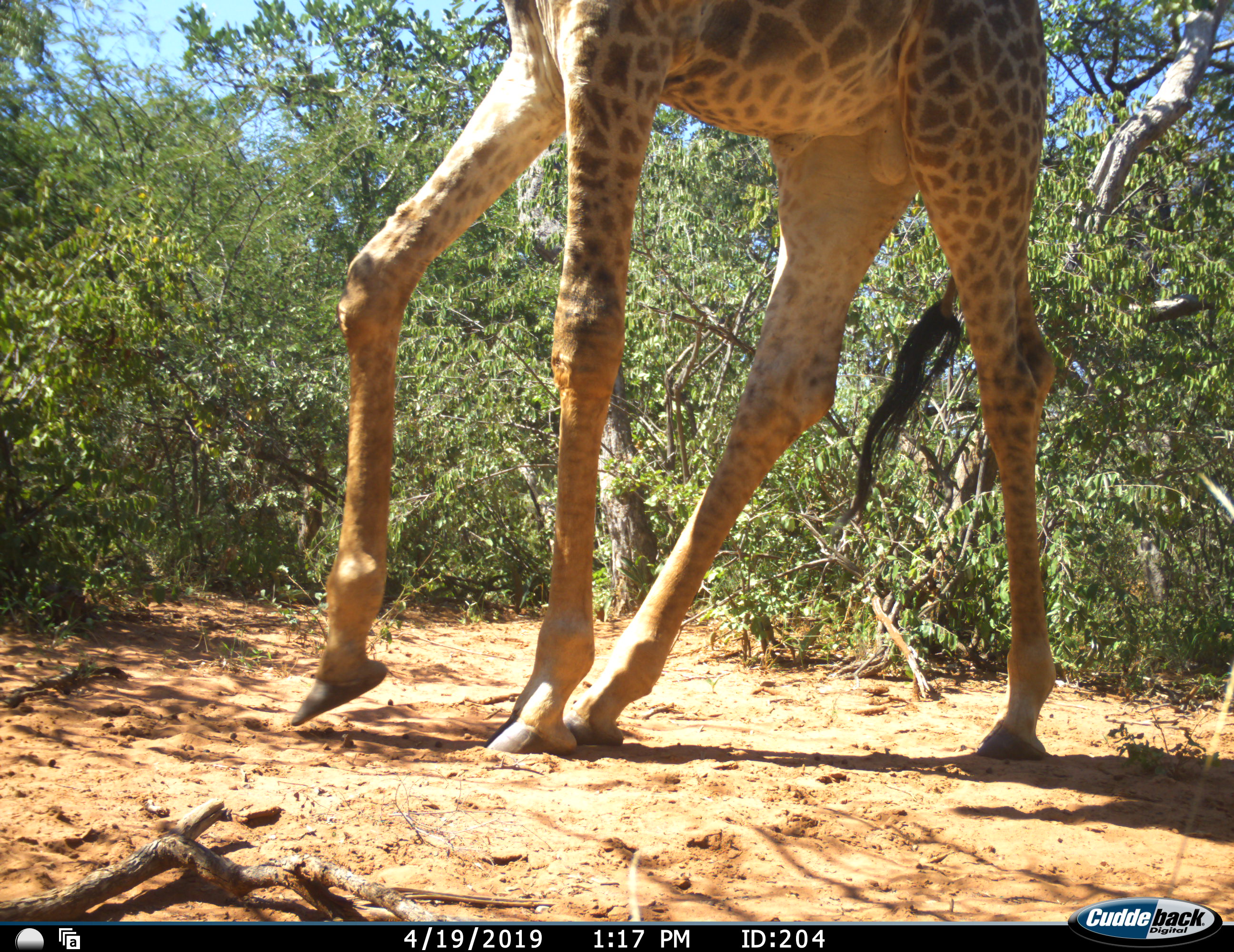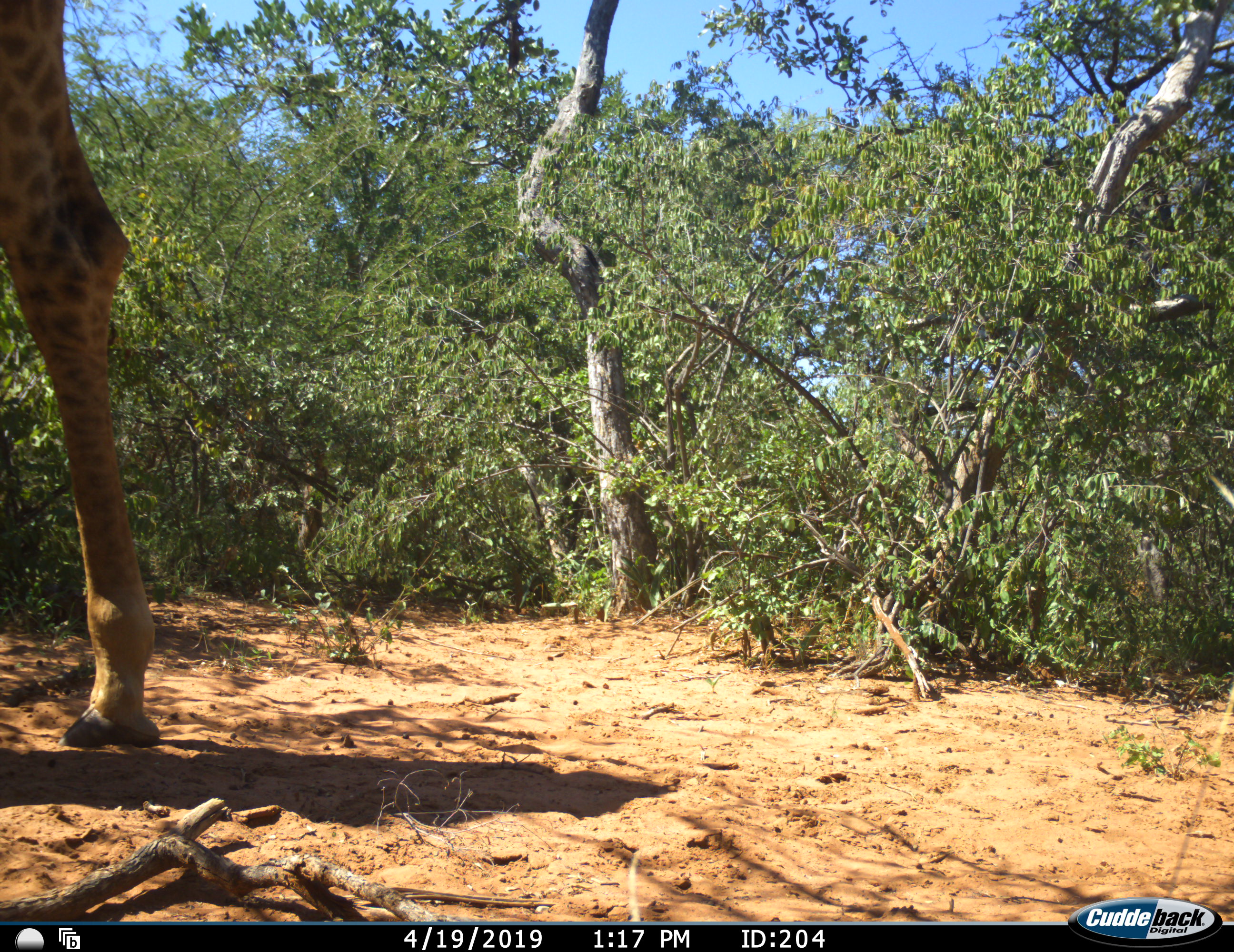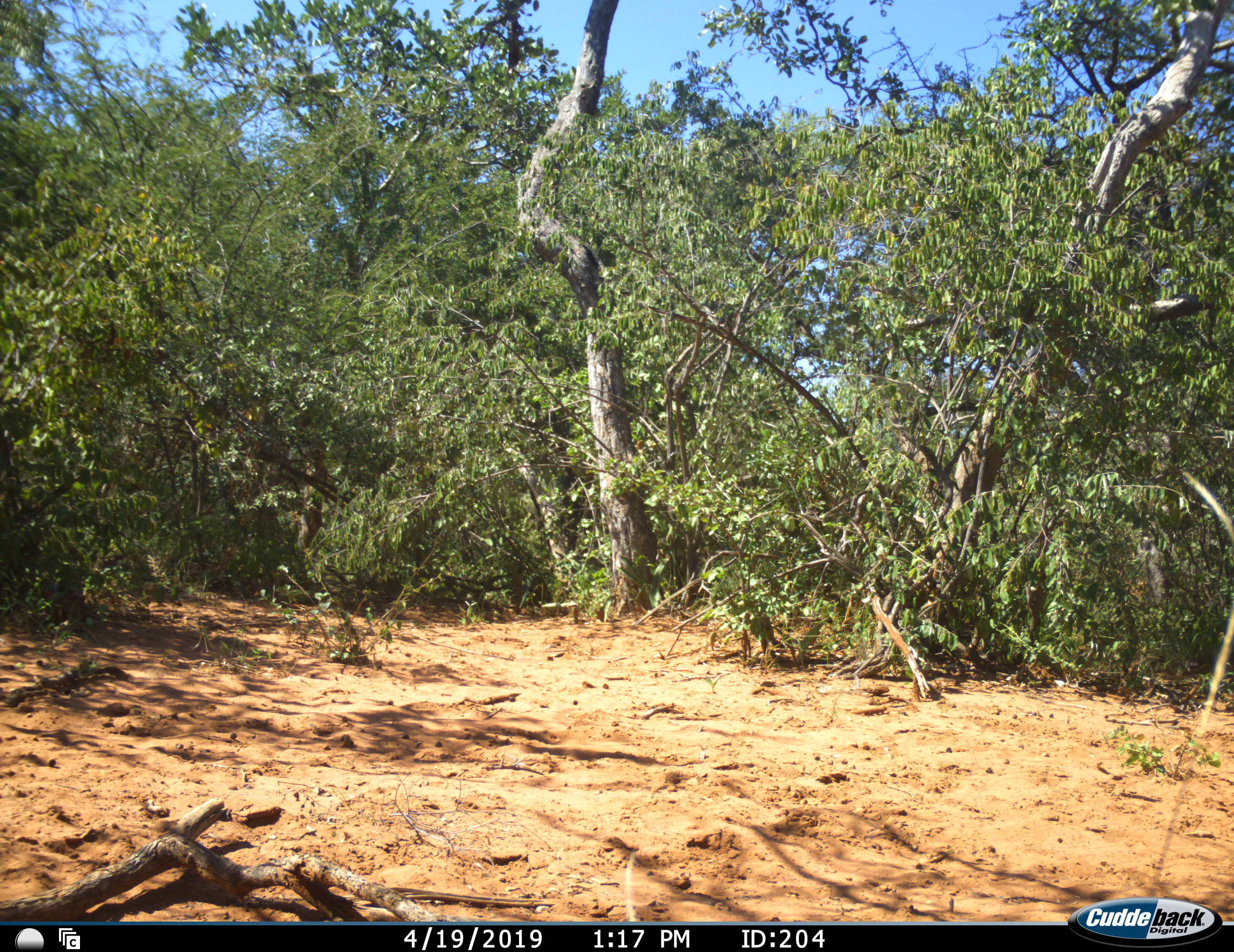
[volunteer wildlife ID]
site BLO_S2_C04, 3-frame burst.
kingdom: Animalia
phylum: Chordata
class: Mammalia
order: Artiodactyla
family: Giraffidae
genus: Giraffa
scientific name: Giraffa camelopardalis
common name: giraffe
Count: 1.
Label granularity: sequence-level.